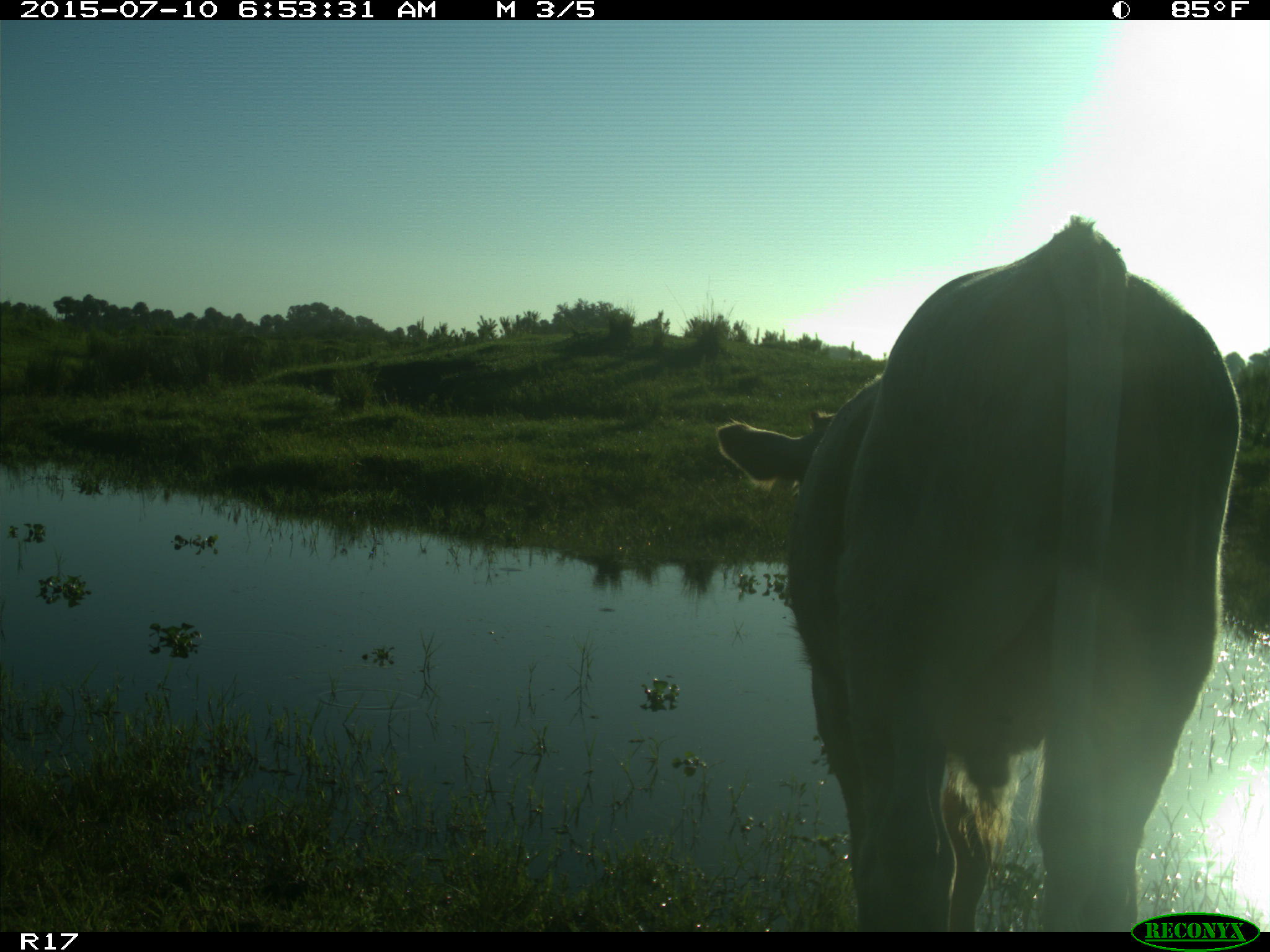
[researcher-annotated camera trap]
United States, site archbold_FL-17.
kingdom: Animalia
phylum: Chordata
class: Mammalia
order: Artiodactyla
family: Bovidae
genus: Bos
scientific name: Bos taurus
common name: domestic cow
Bos taurus (domestic cow).